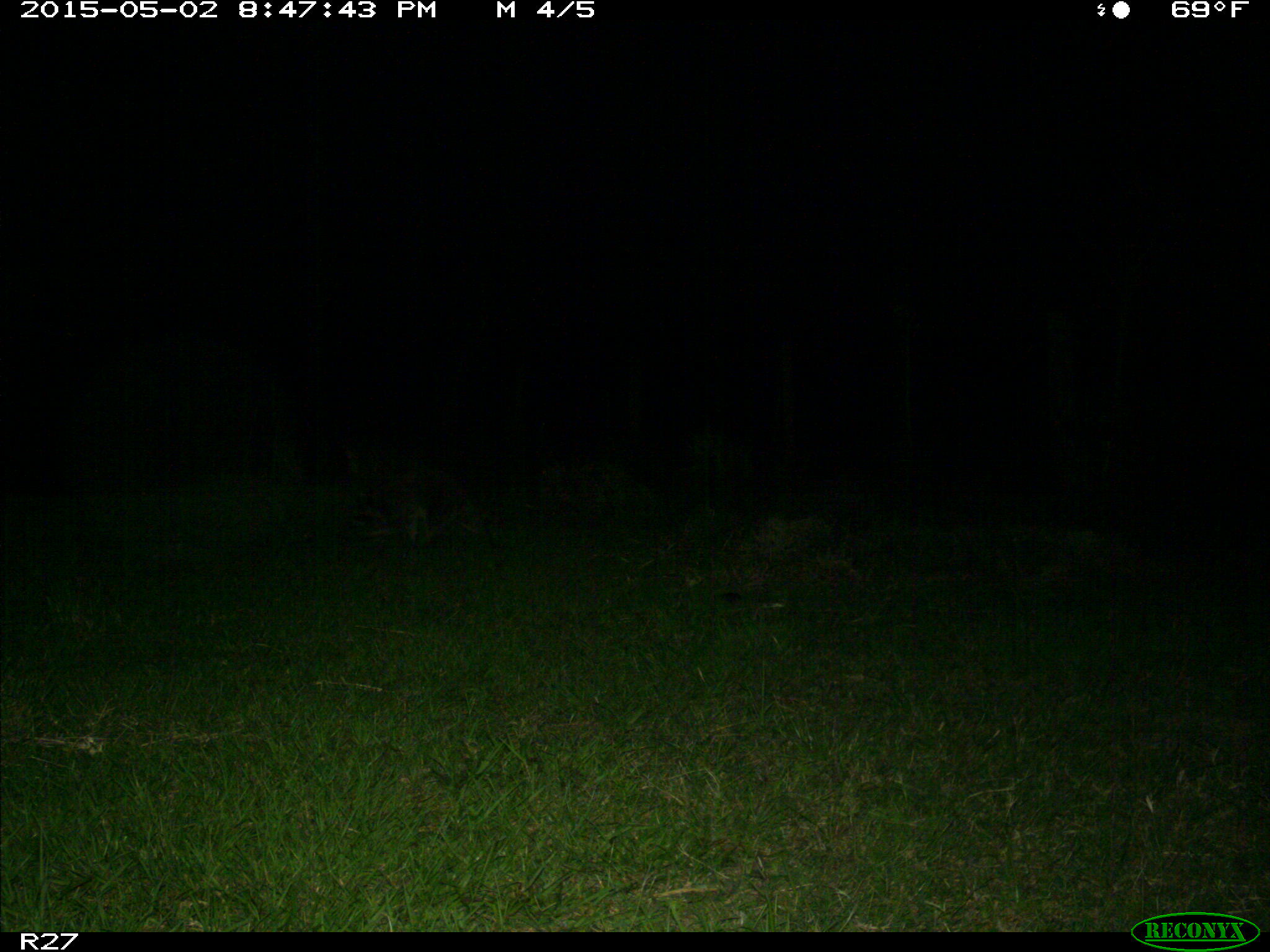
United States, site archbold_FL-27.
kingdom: Animalia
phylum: Chordata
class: Mammalia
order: Carnivora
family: Procyonidae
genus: Procyon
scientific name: Procyon lotor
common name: common raccoon